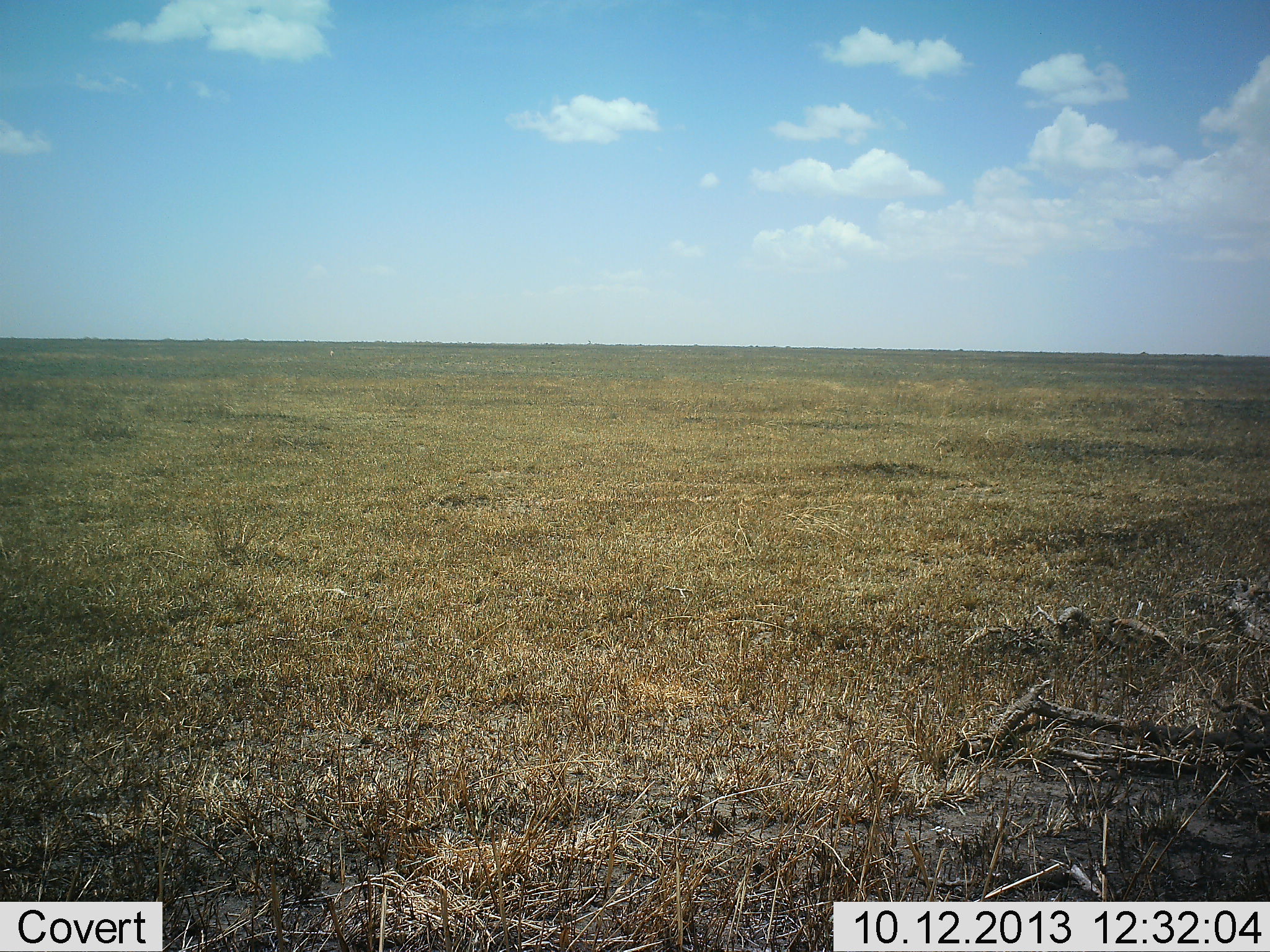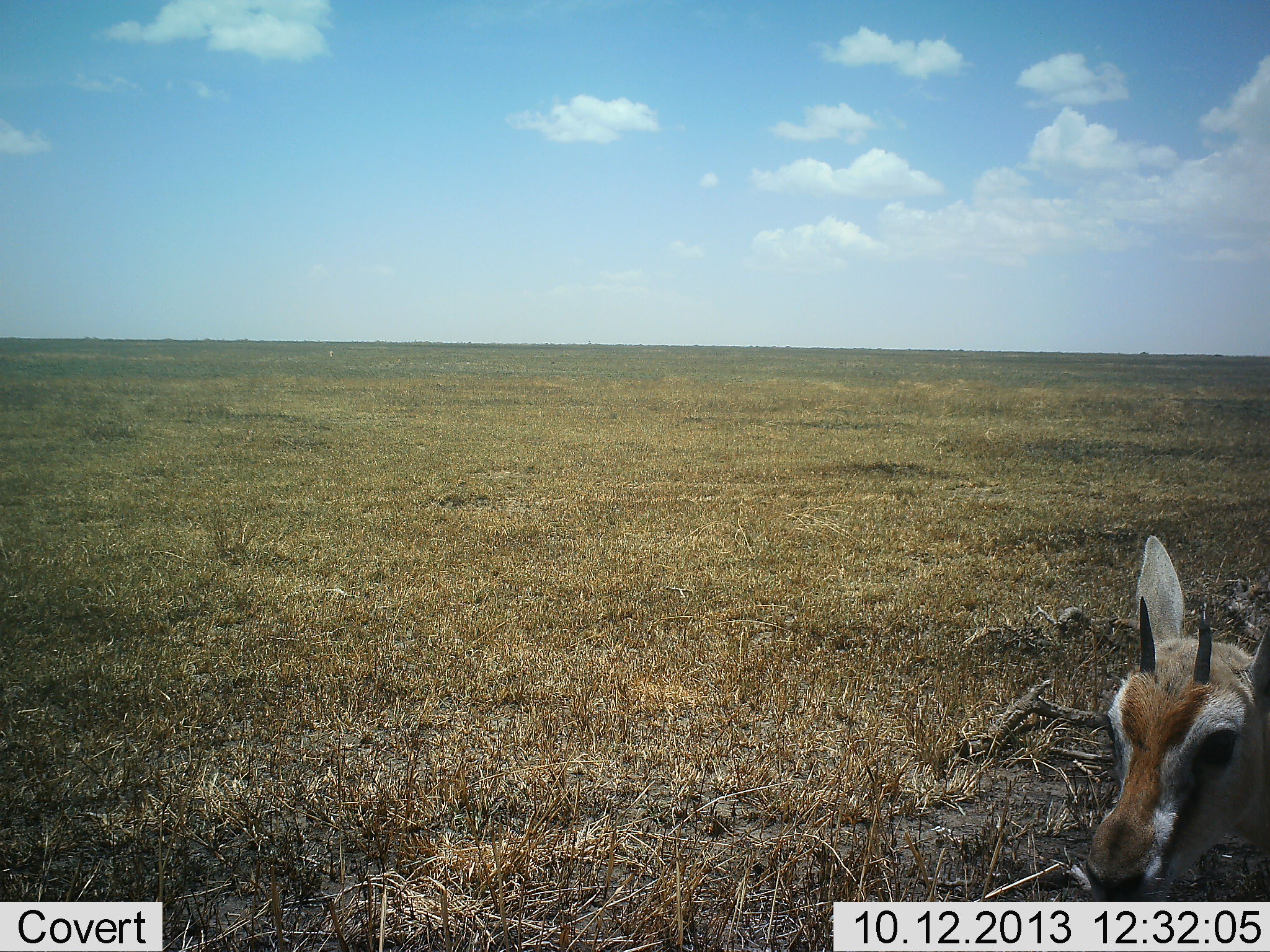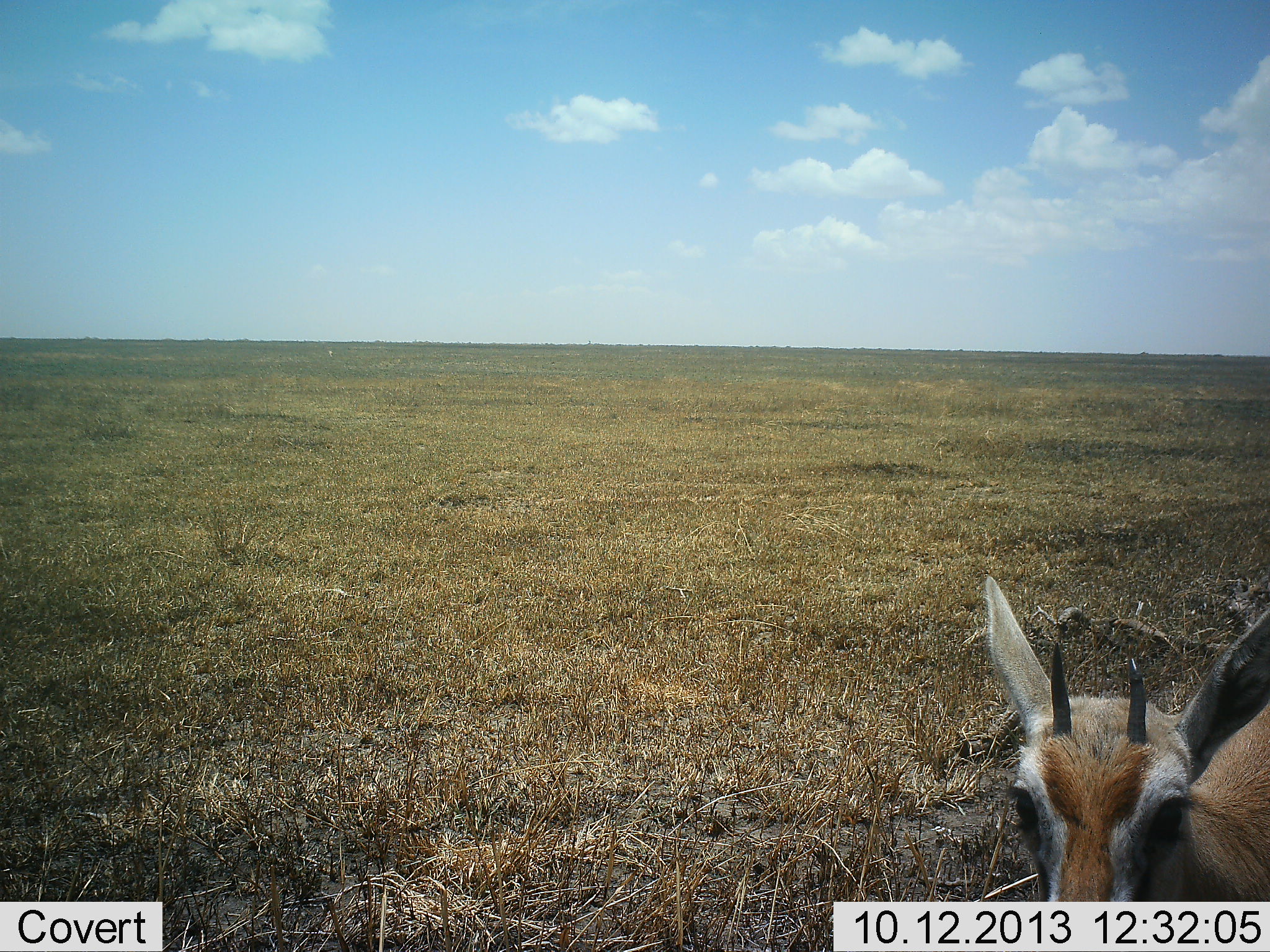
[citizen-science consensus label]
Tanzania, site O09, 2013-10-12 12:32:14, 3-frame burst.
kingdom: Animalia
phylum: Chordata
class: Mammalia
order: Artiodactyla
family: Bovidae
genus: Eudorcas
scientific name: Eudorcas thomsonii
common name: thomson's gazelle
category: gazellethomsons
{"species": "gazellethomsons (thomson's gazelle) (Eudorcas thomsonii)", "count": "1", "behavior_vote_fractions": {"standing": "43%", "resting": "0%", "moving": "57%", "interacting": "0%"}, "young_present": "29%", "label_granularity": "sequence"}